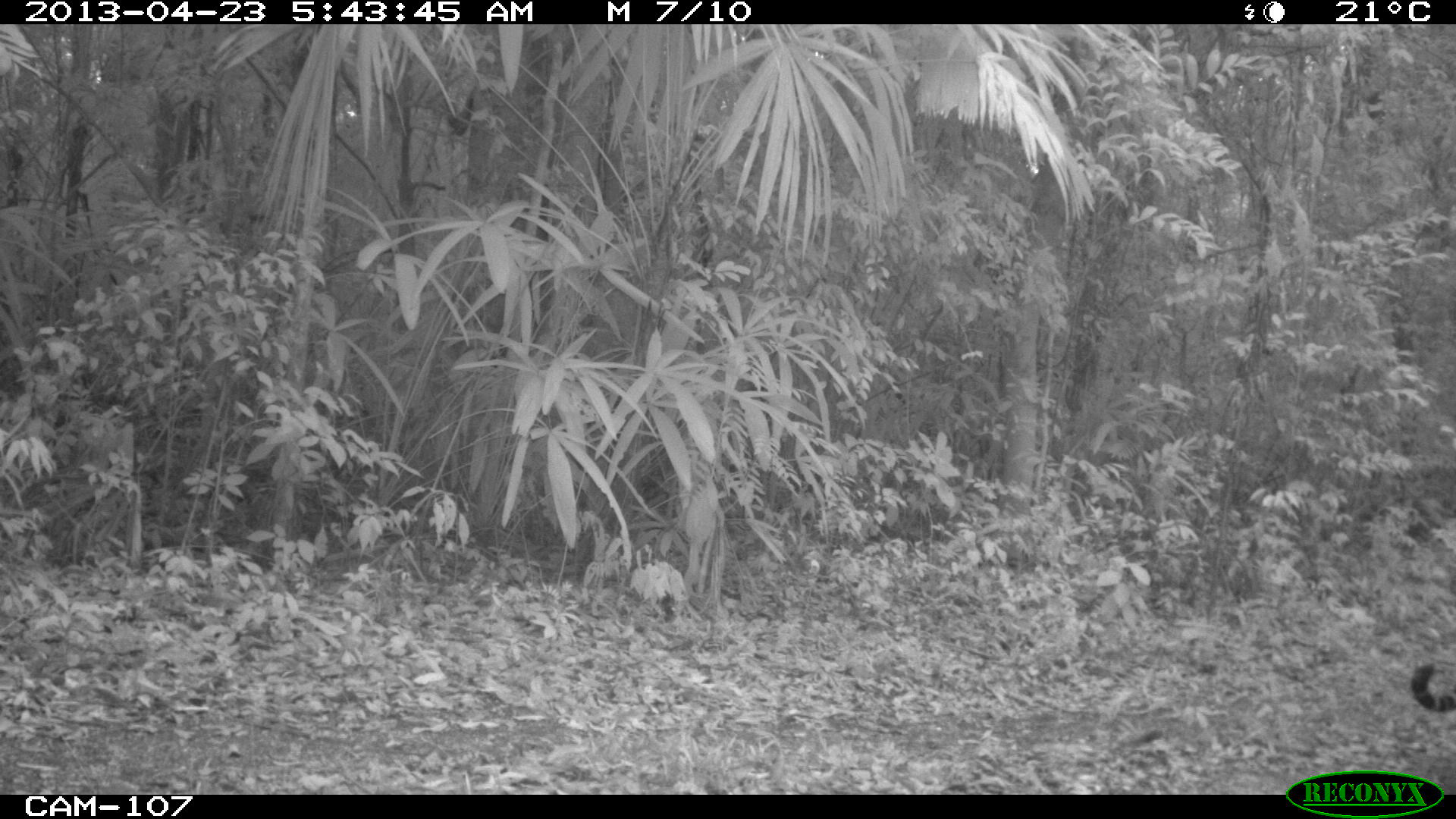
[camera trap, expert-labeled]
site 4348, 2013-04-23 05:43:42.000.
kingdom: Animalia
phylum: Chordata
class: Mammalia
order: Carnivora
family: Felidae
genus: Panthera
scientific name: Panthera onca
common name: jaguar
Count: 1.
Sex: male.